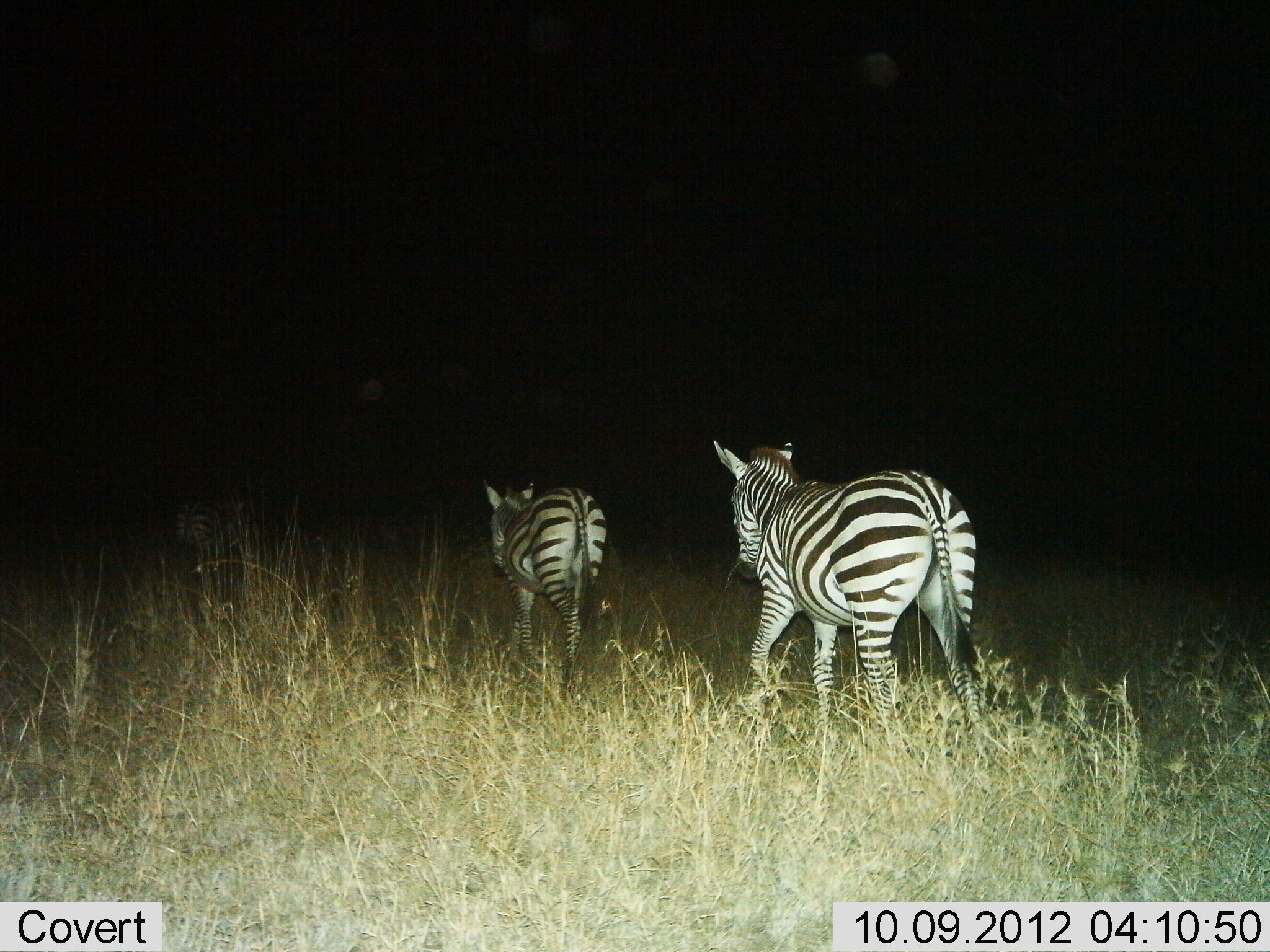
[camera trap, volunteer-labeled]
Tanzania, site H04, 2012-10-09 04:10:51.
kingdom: Animalia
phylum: Chordata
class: Mammalia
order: Perissodactyla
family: Equidae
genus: Equus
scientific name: Equus quagga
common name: plains zebra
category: zebra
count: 2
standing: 0%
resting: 0%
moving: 100%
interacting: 0%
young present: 0%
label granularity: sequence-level